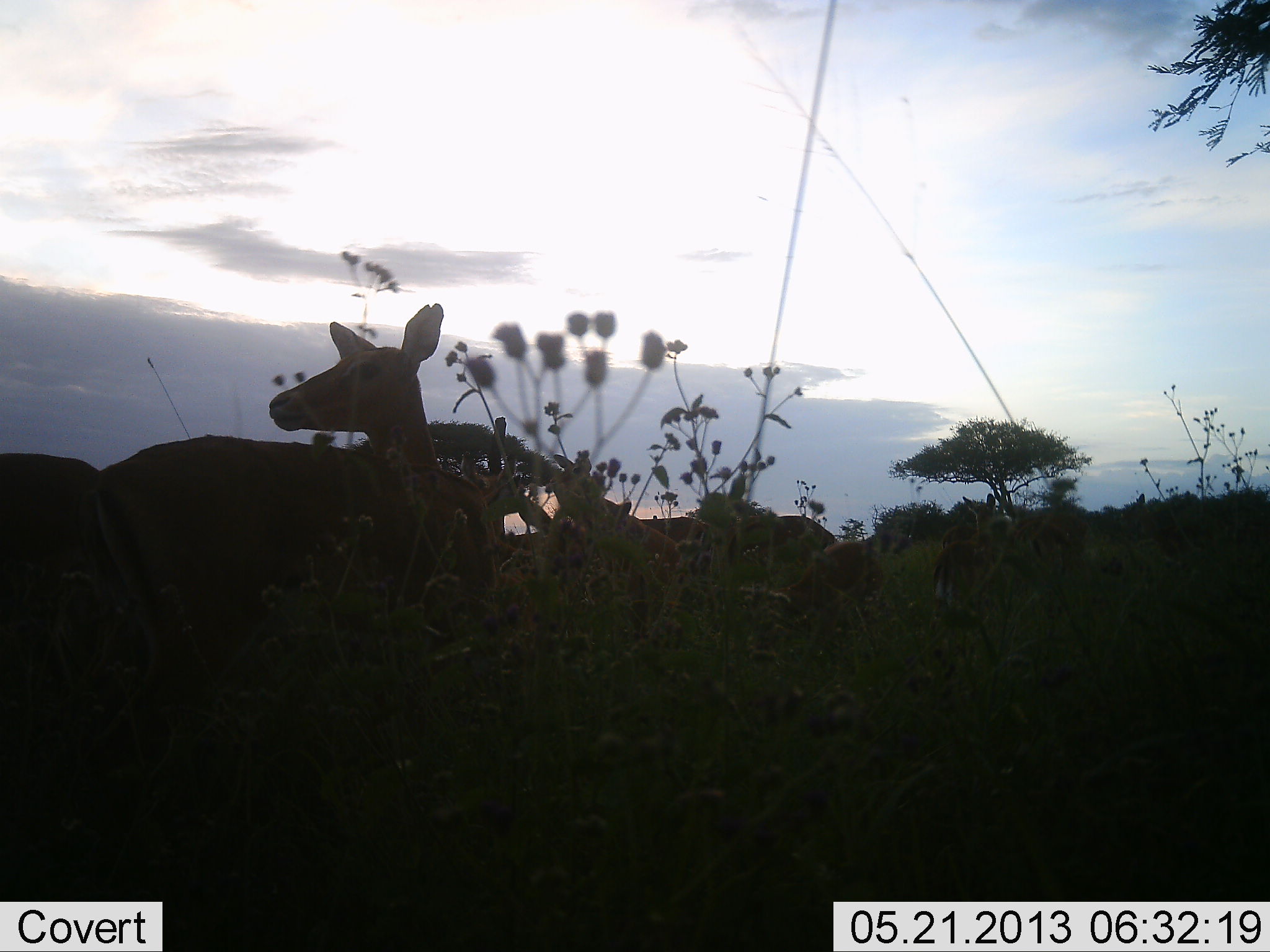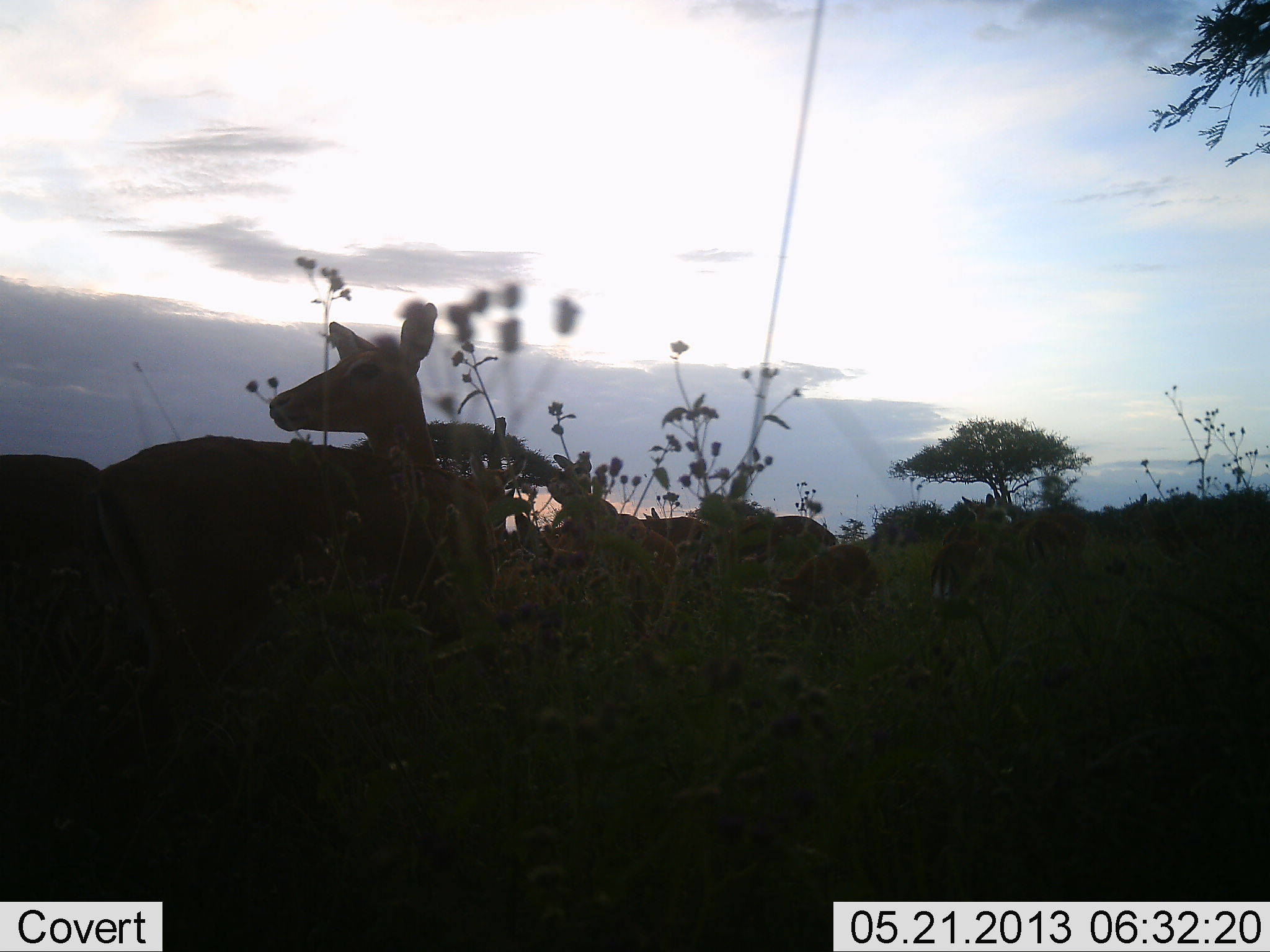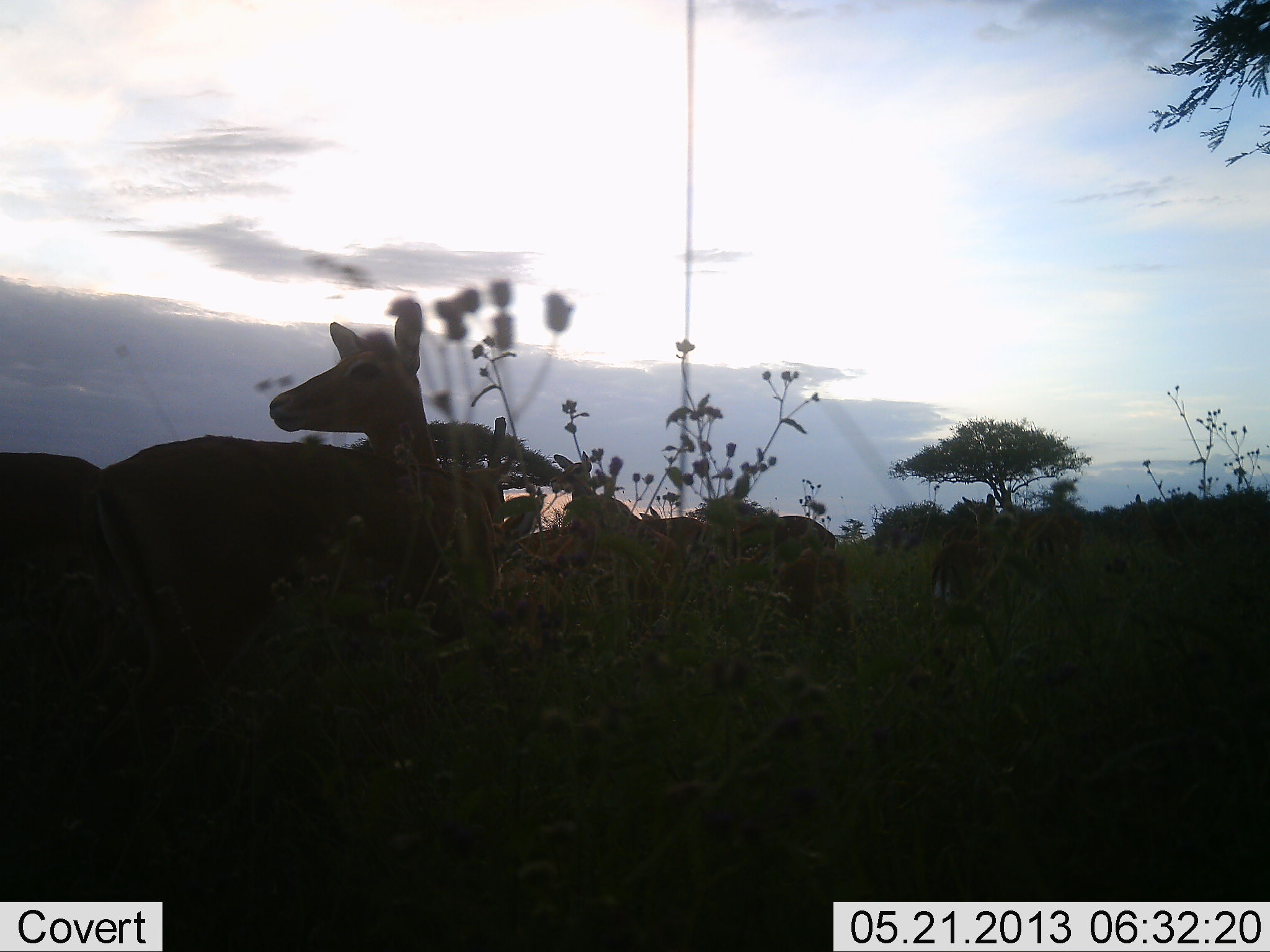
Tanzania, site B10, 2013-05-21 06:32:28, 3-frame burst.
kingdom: Animalia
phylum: Chordata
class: Mammalia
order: Artiodactyla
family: Bovidae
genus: Aepyceros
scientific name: Aepyceros melampus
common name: impala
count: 7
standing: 100%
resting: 0%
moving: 17%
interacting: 0%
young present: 0%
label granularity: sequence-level